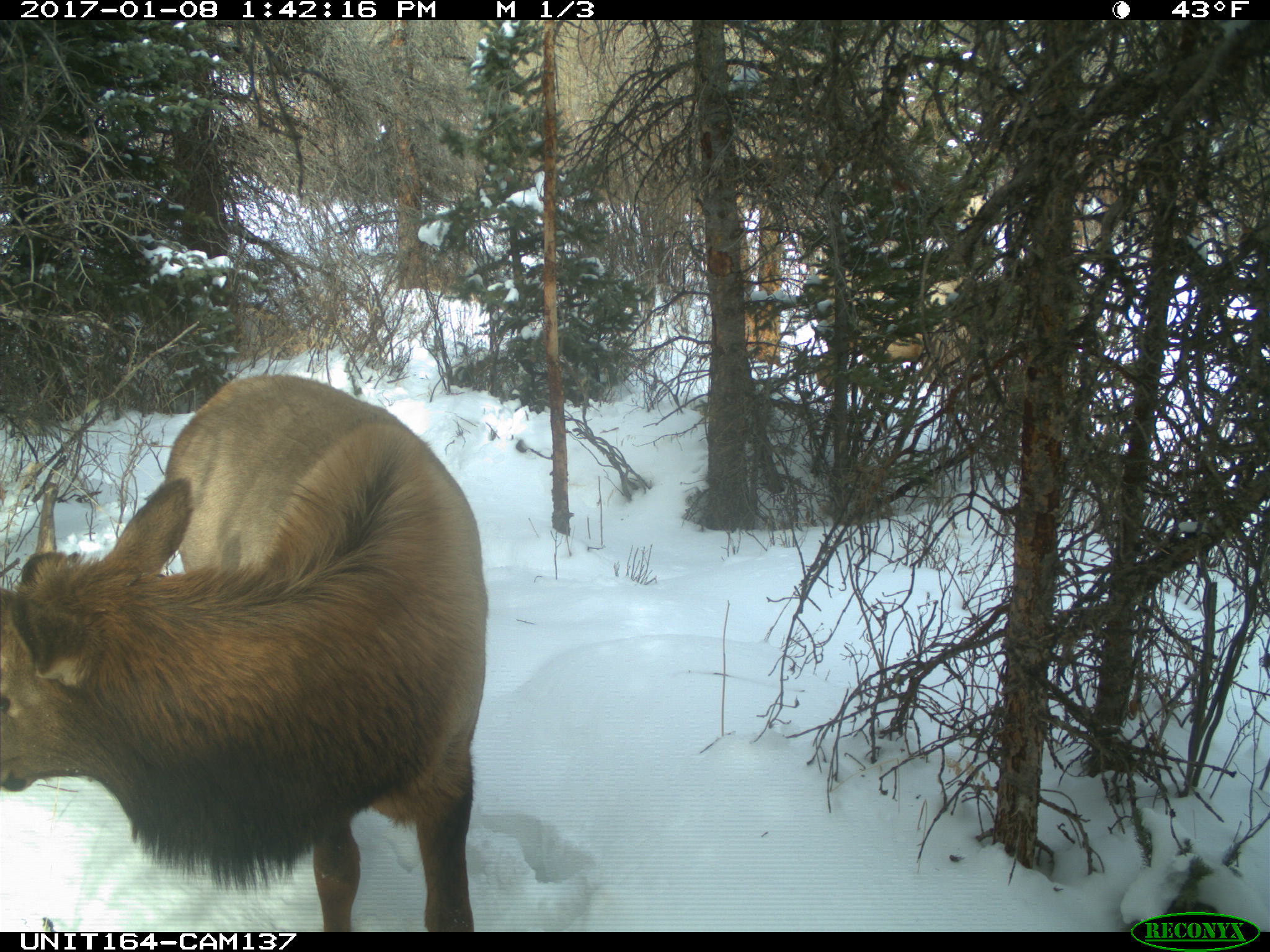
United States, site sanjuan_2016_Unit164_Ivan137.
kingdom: Animalia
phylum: Chordata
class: Mammalia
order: Artiodactyla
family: Cervidae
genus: Cervus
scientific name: Cervus elaphus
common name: red deer